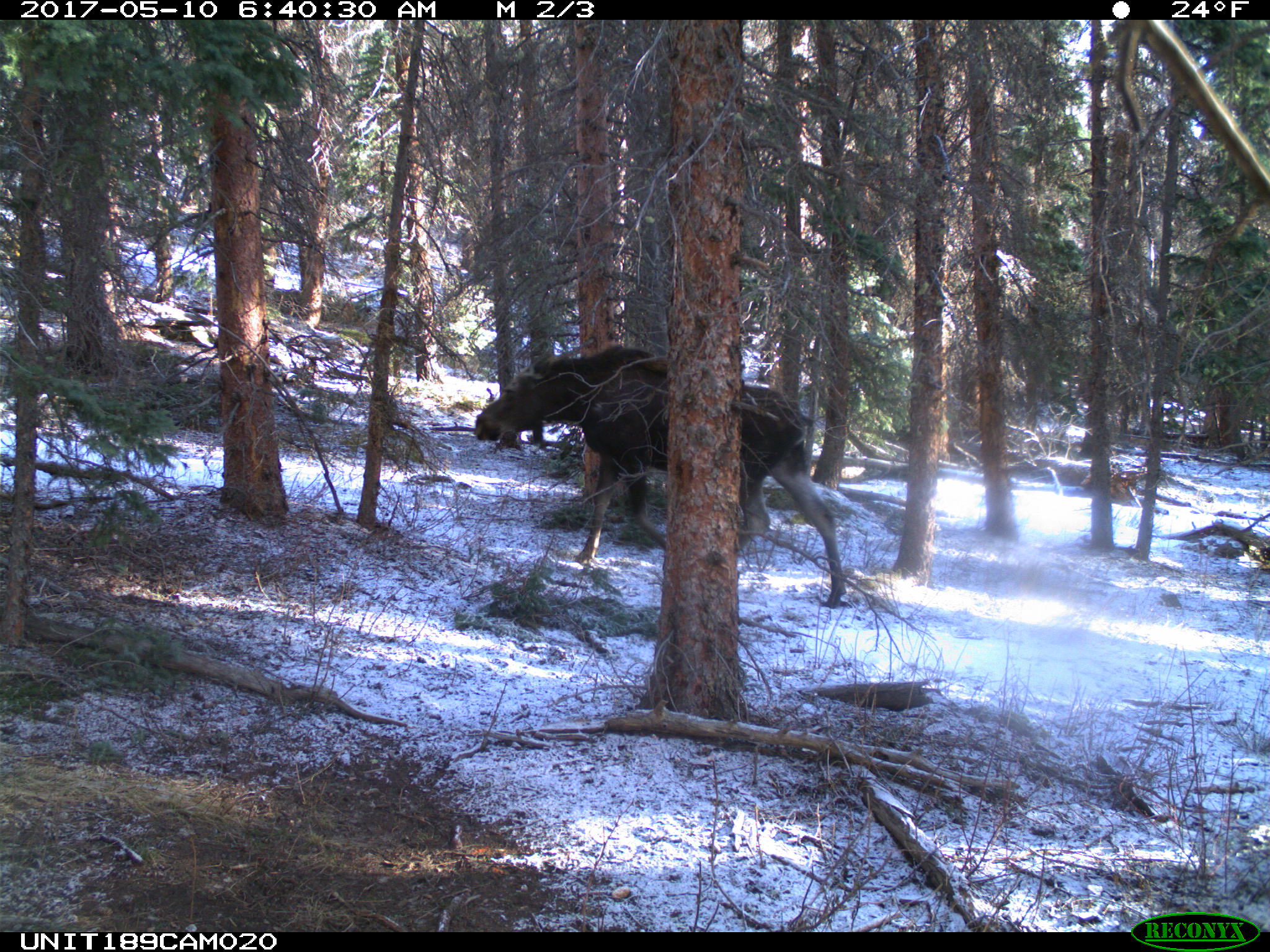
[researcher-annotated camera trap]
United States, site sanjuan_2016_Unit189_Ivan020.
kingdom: Animalia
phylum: Chordata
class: Mammalia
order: Artiodactyla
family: Cervidae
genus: Alces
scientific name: Alces alces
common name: moose